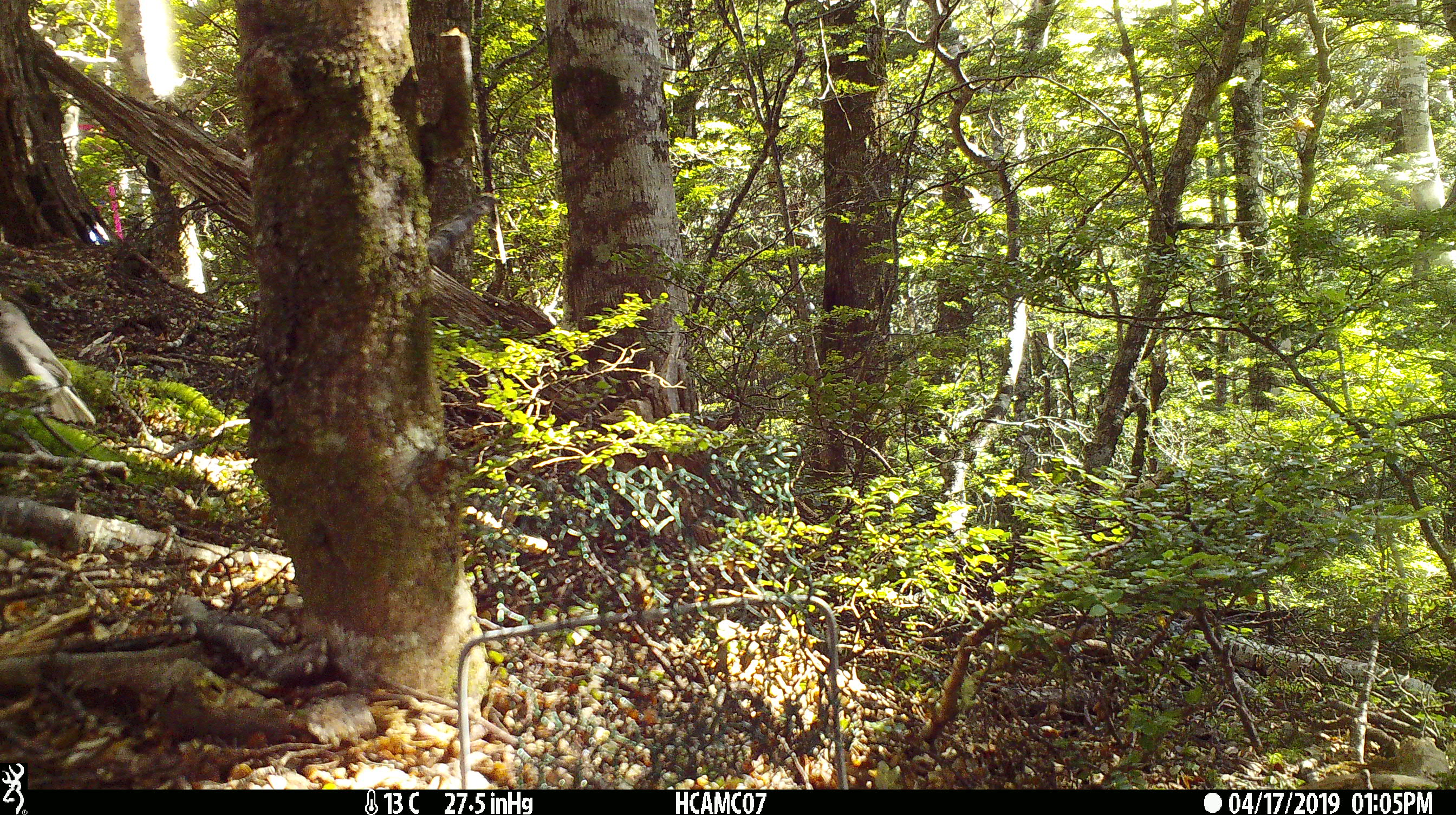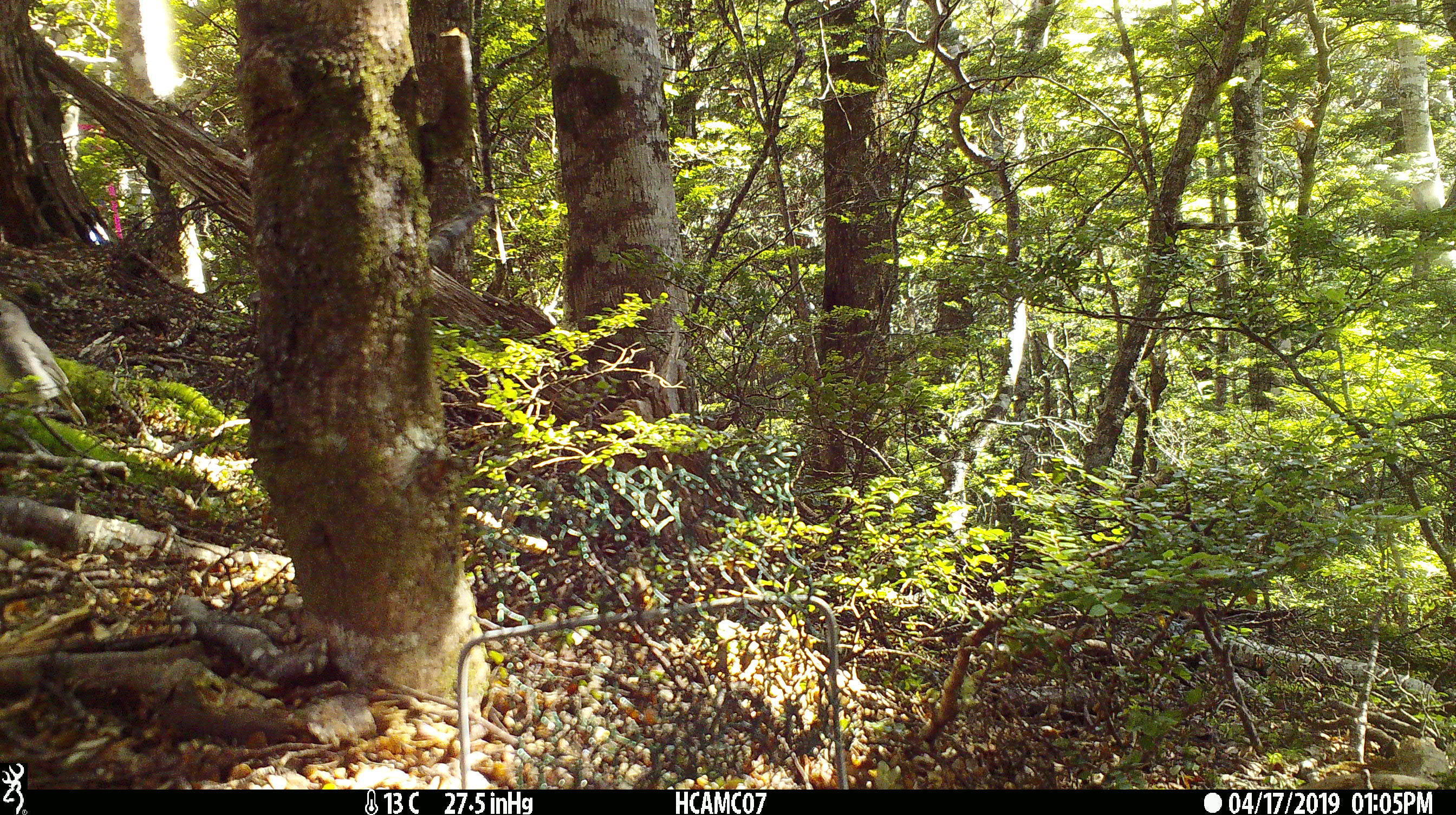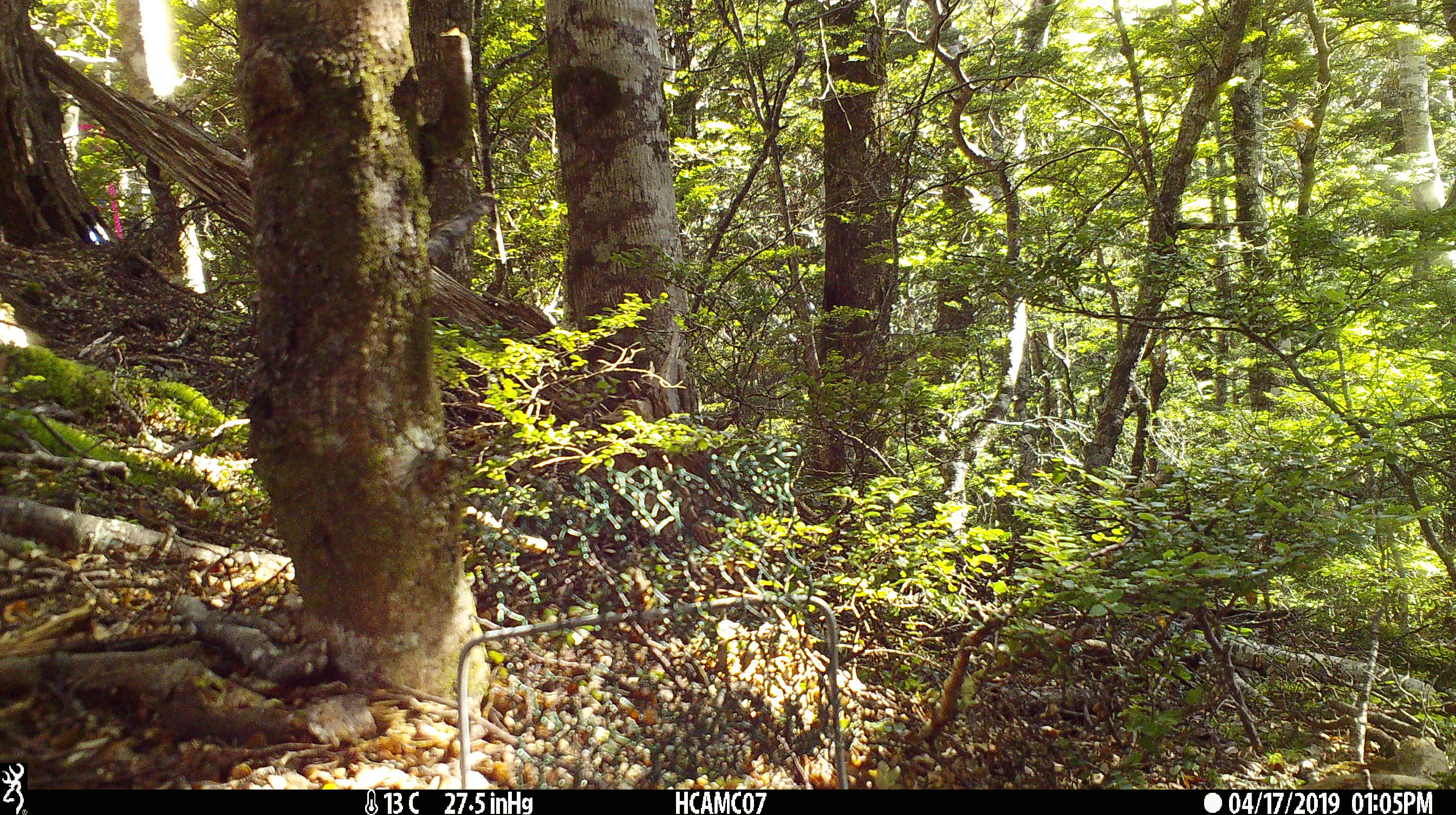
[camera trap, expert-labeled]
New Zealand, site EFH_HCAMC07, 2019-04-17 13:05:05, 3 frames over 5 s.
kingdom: Animalia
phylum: Chordata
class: Aves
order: Passeriformes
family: Petroicidae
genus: Petroica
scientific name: Petroica australis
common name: new zealand robin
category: robin